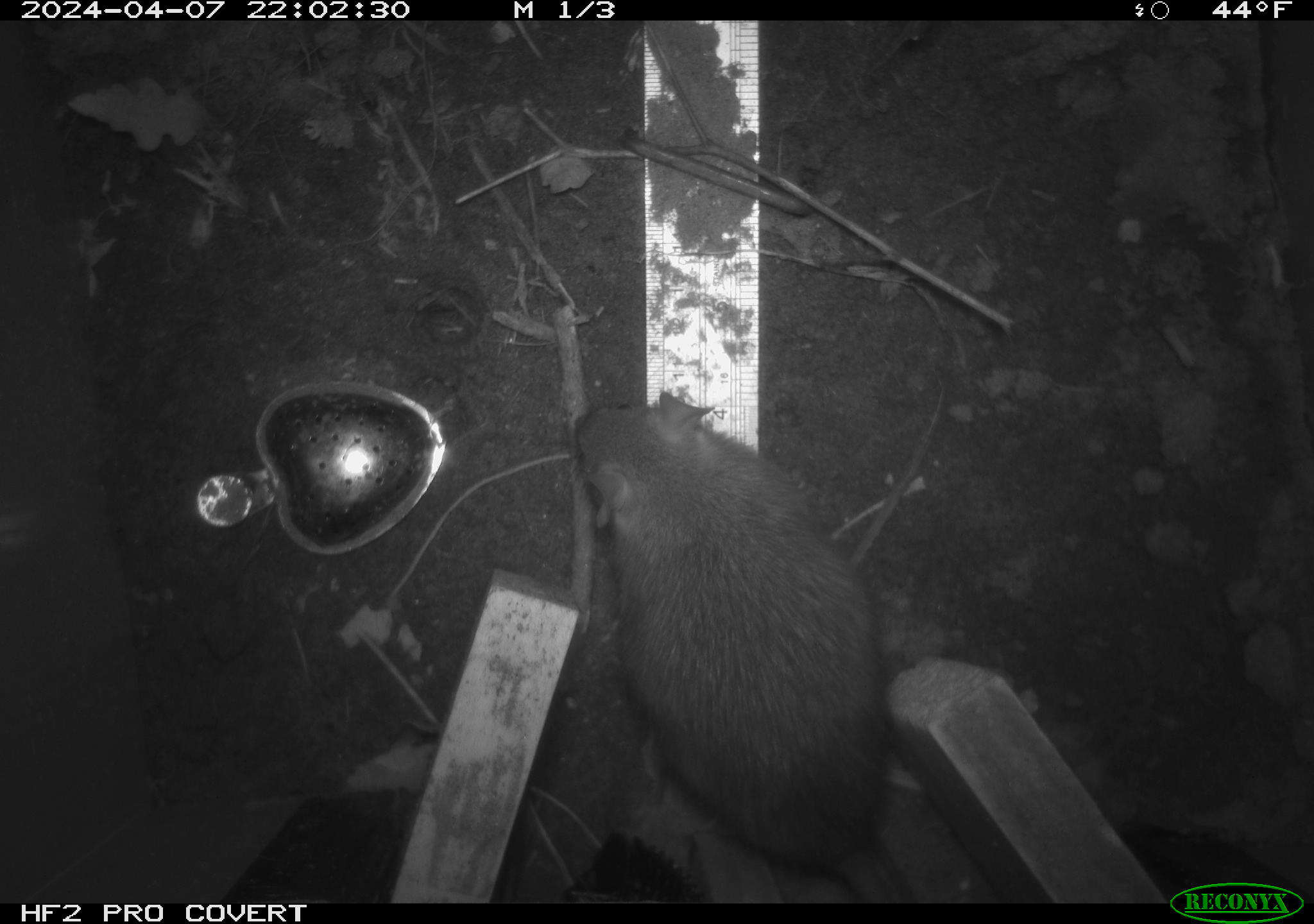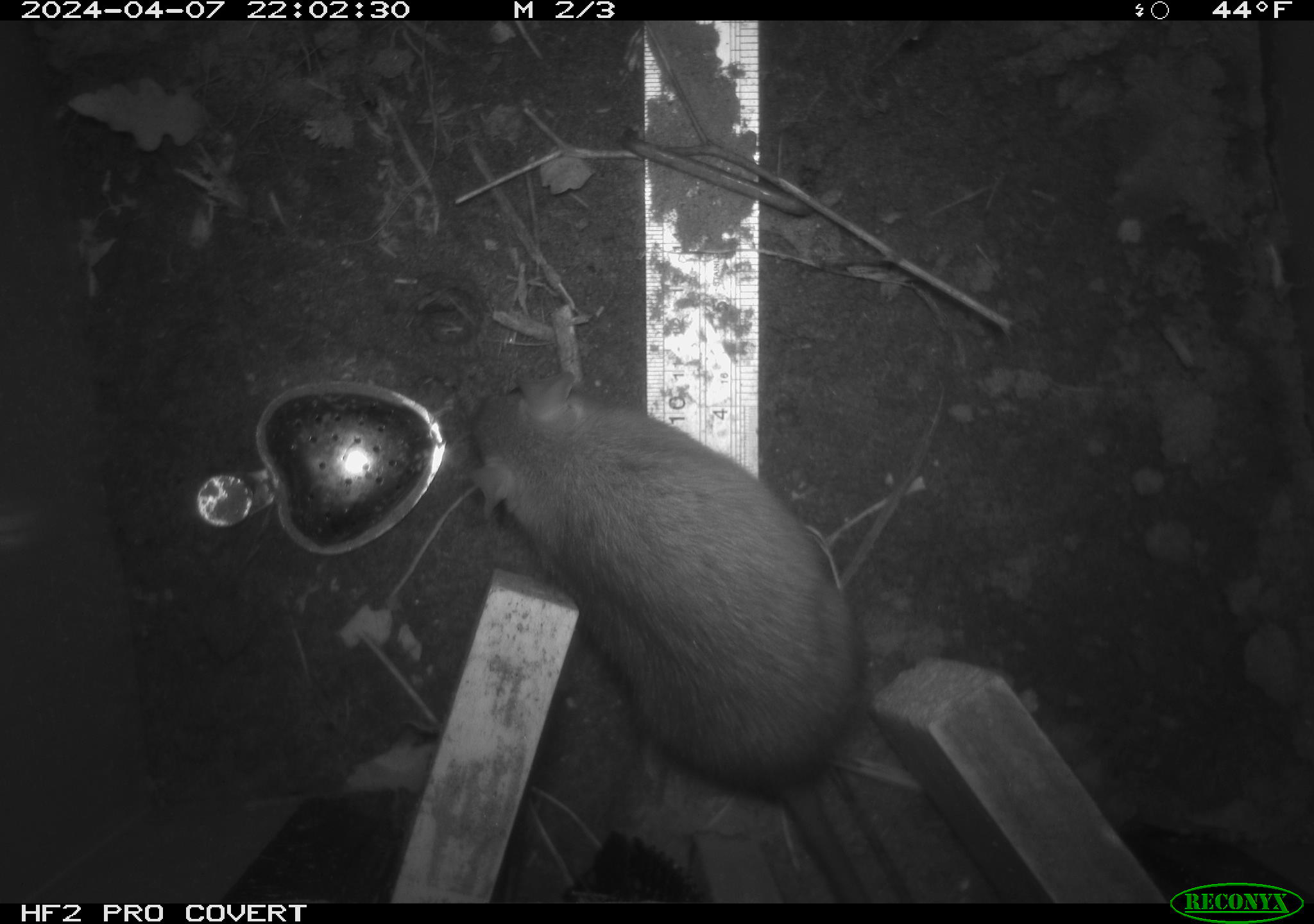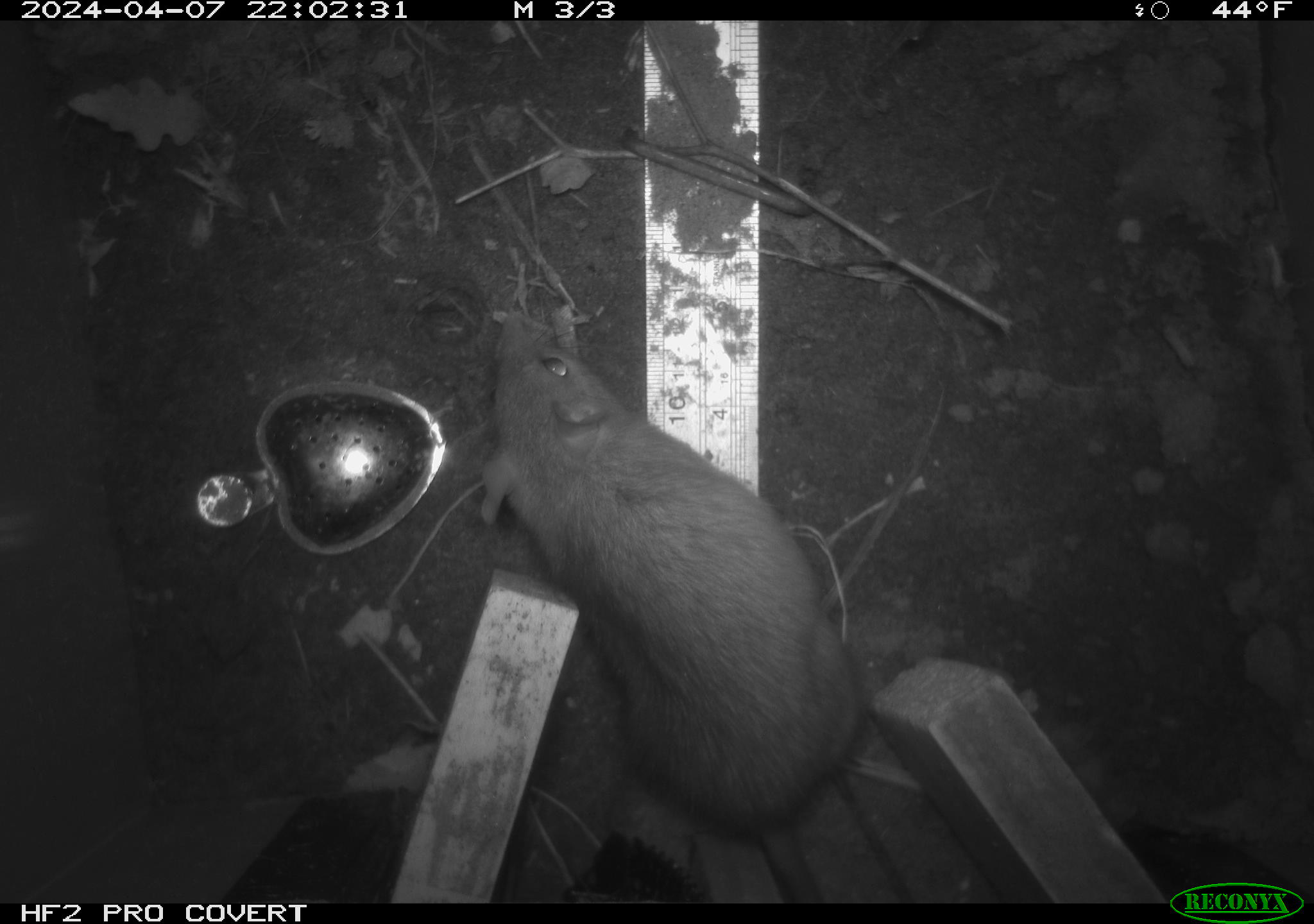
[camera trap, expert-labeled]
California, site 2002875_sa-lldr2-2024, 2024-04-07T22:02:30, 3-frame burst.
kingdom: Animalia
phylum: Chordata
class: Mammalia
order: Rodentia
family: Muridae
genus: Rattus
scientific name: Rattus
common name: rat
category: rattus species